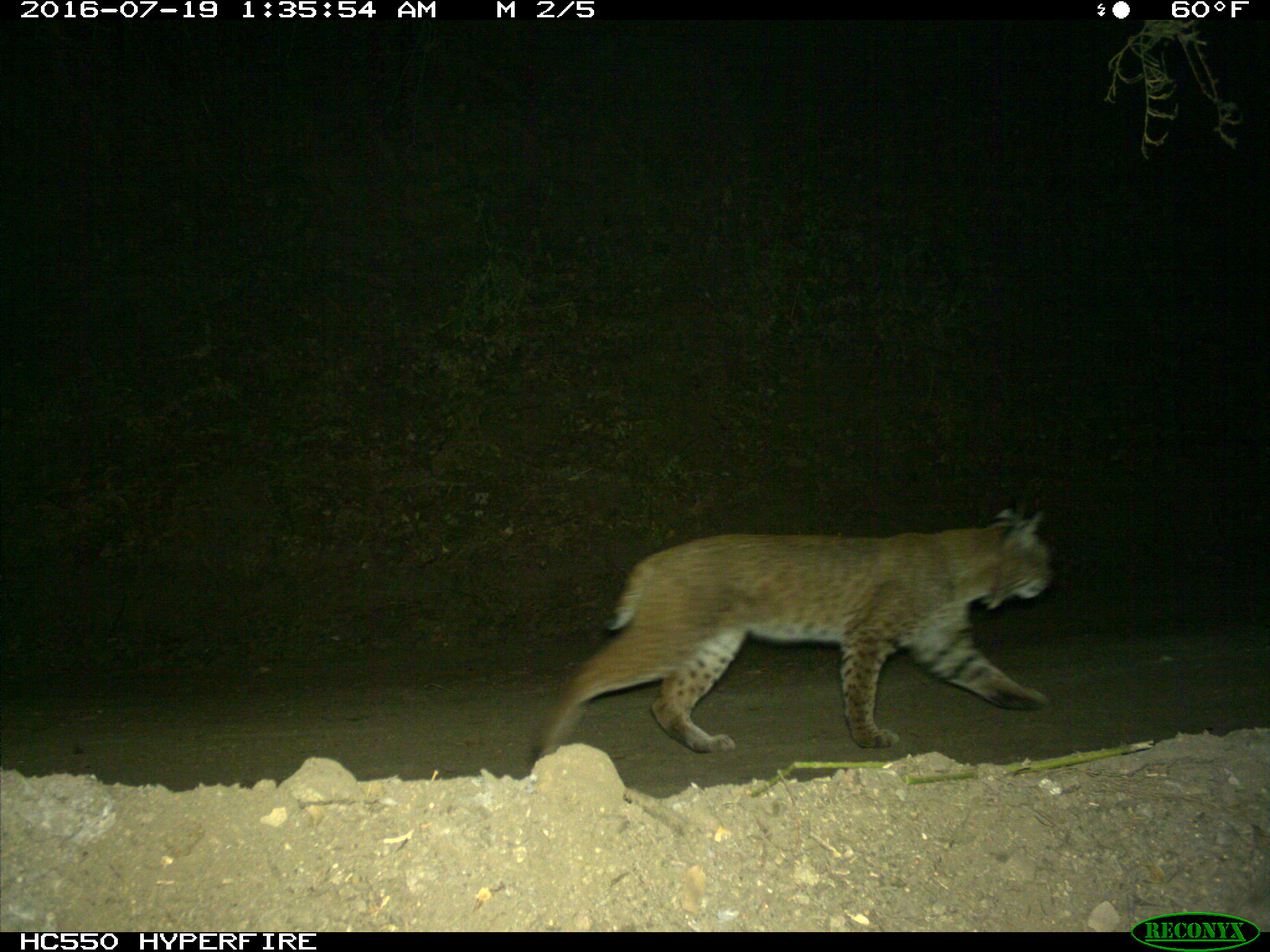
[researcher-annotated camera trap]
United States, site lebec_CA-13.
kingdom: Animalia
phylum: Chordata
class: Mammalia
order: Carnivora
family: Felidae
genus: Lynx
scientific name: Lynx rufus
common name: bobcat